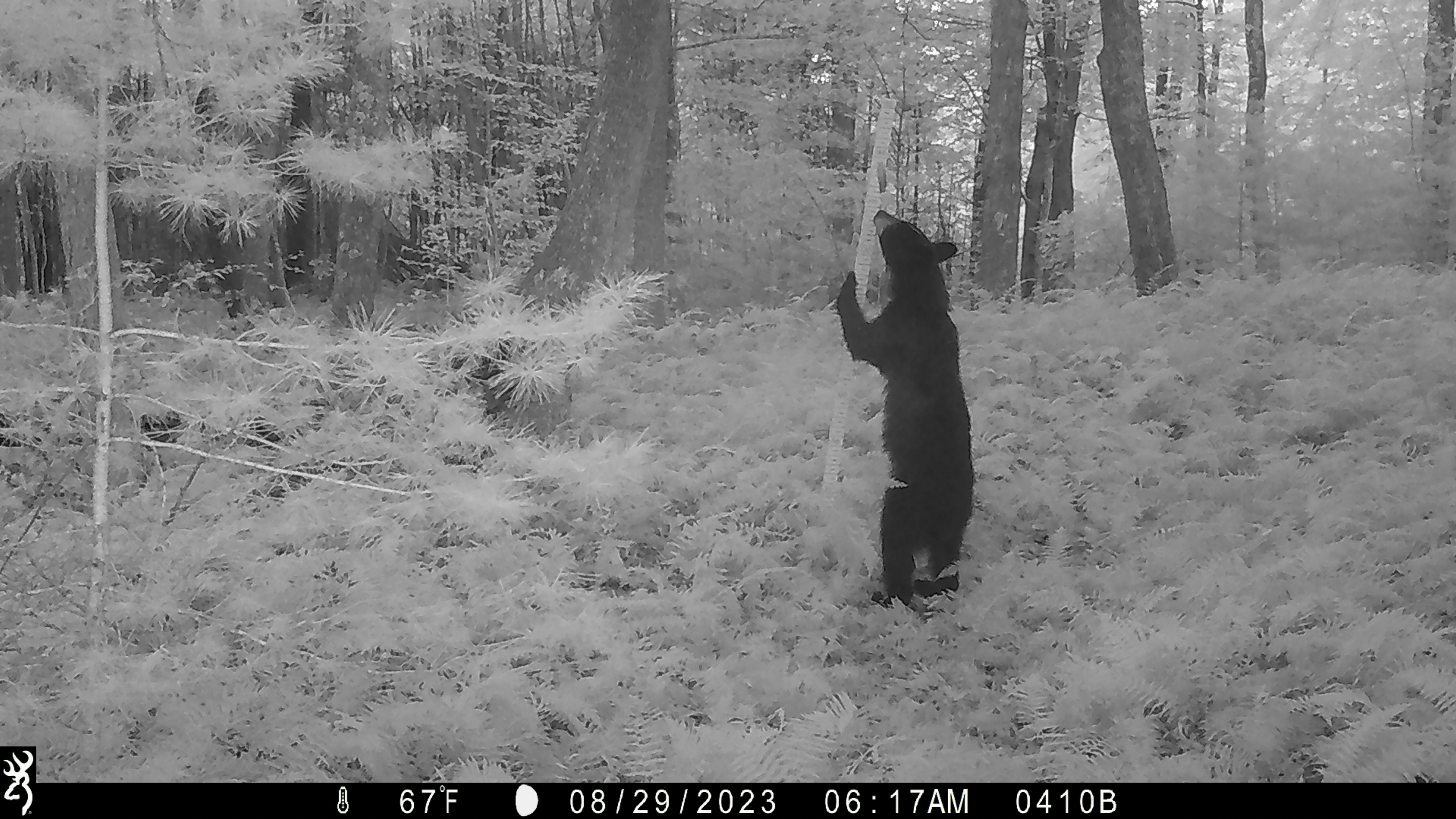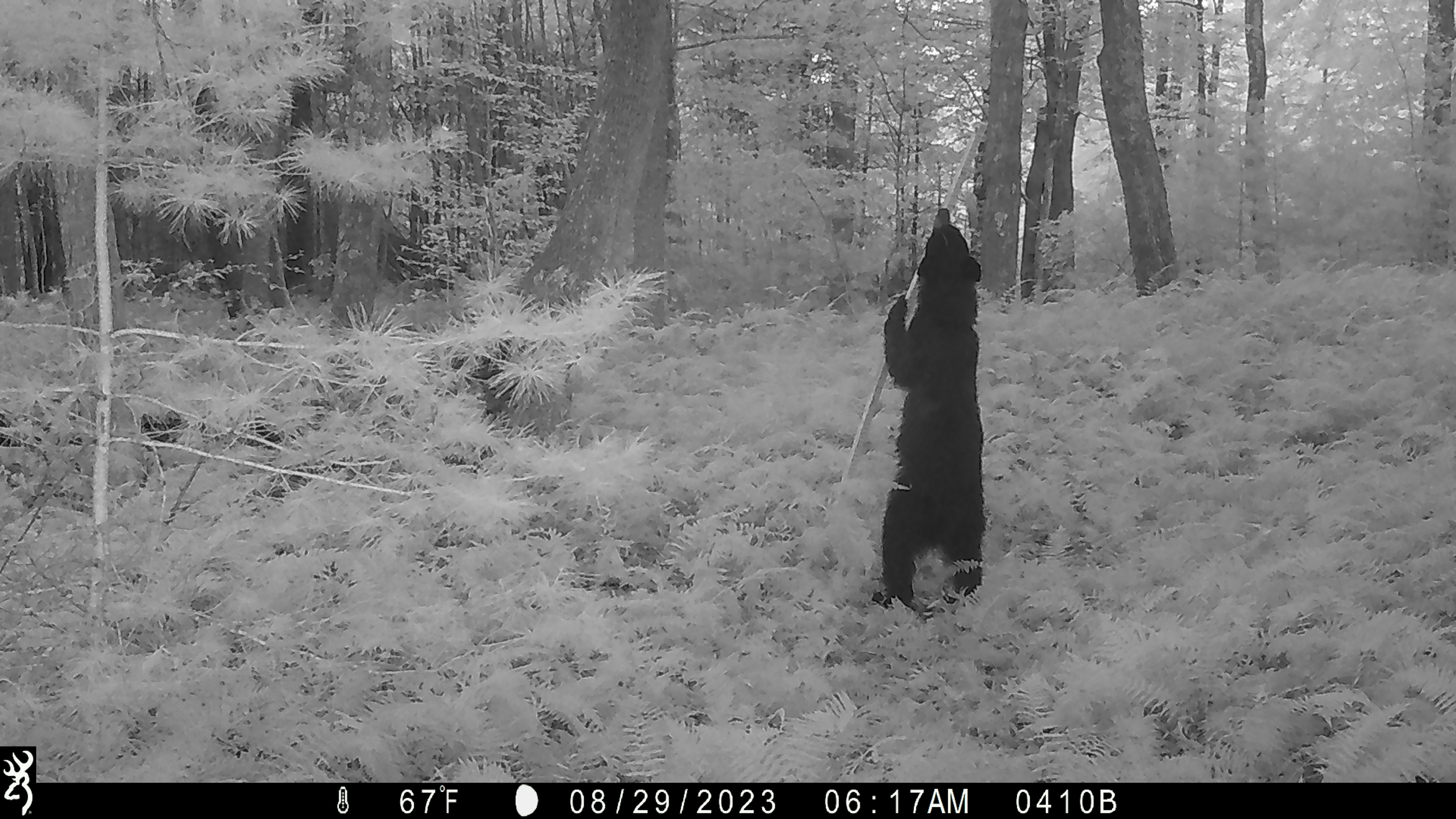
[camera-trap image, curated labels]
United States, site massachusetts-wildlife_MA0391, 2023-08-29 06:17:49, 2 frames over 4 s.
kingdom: Animalia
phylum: Chordata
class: Mammalia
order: Carnivora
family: Ursidae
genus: Ursus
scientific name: Ursus americanus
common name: black bear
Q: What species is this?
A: Black bear (Ursus americanus).